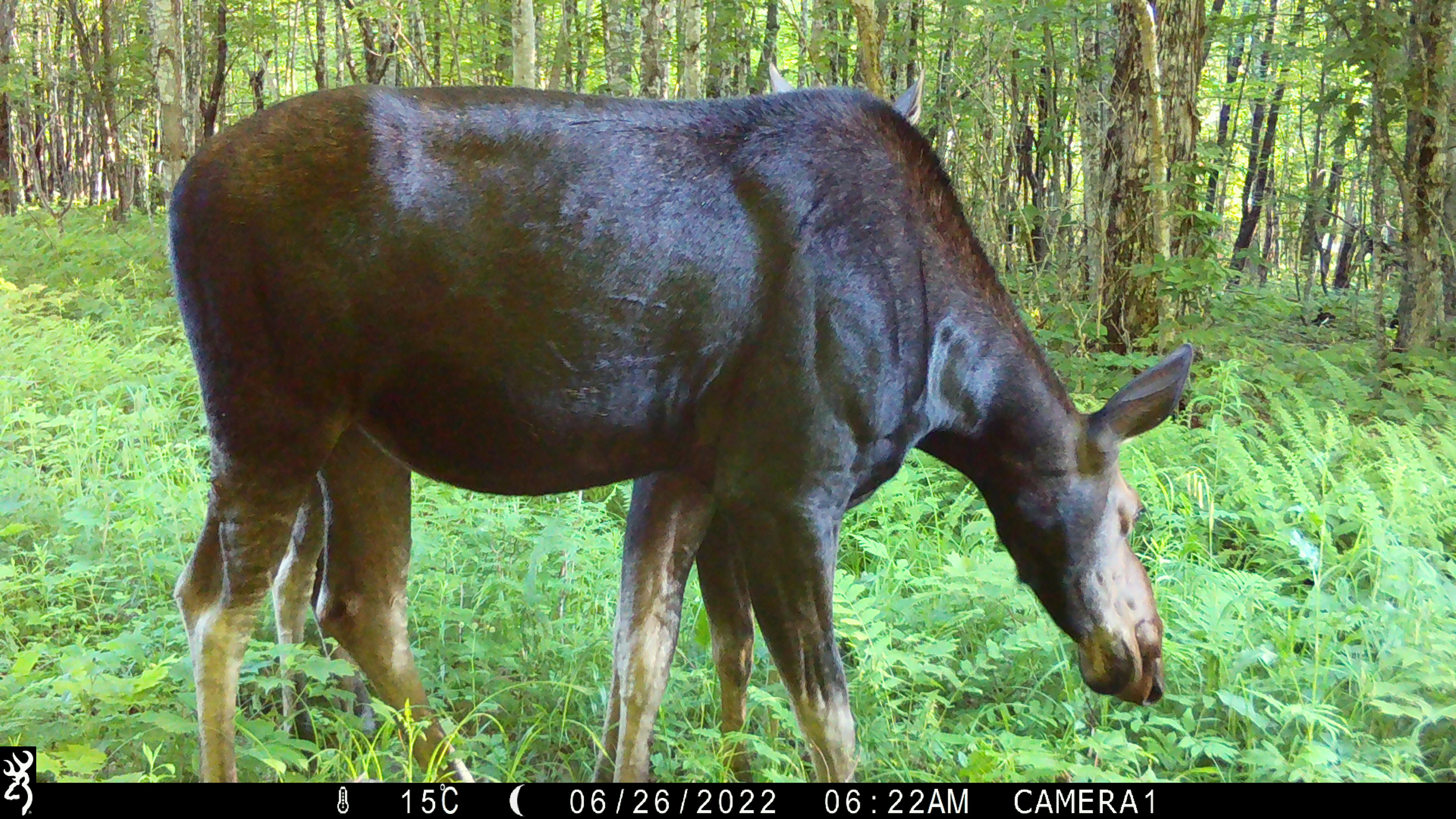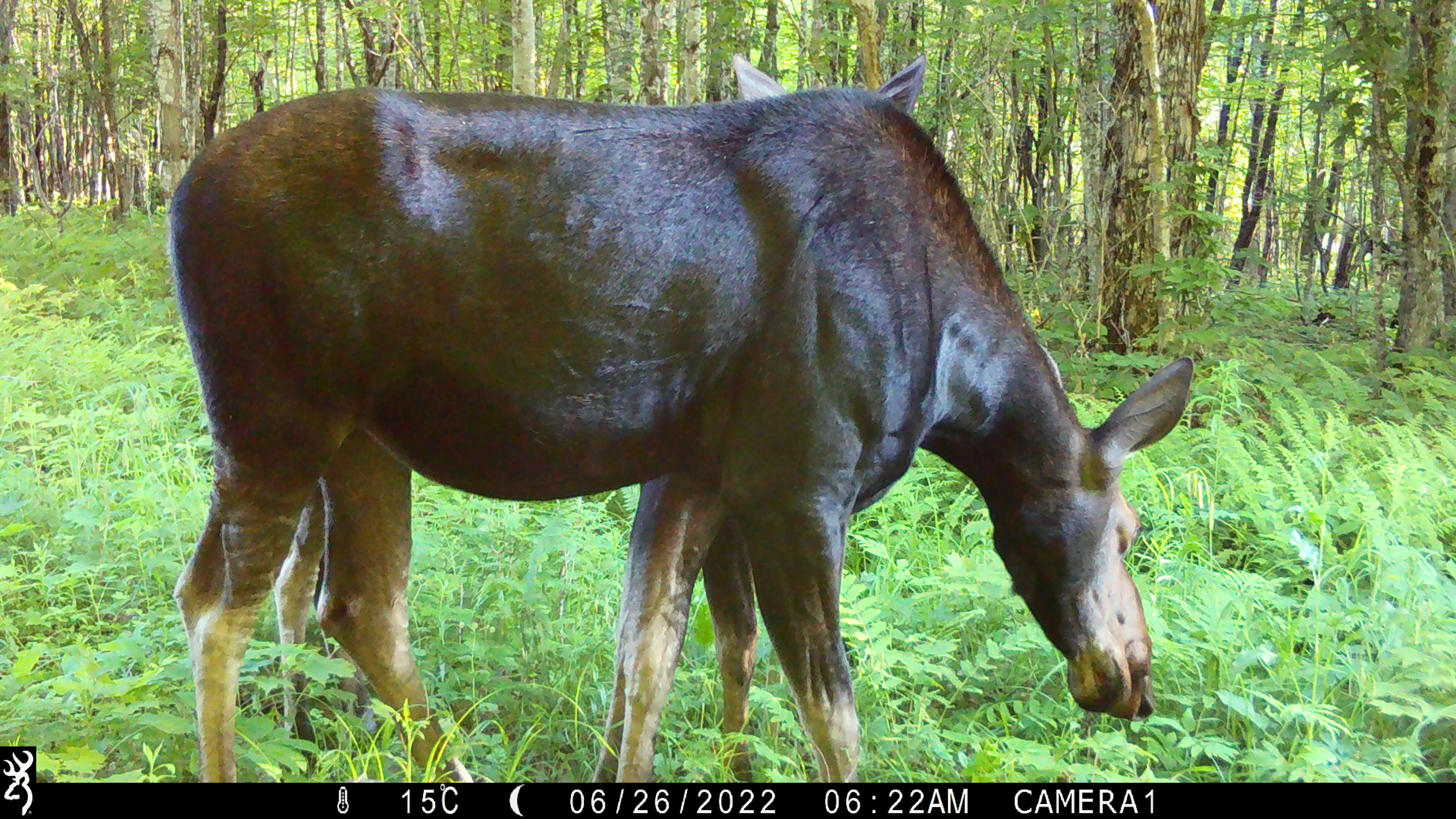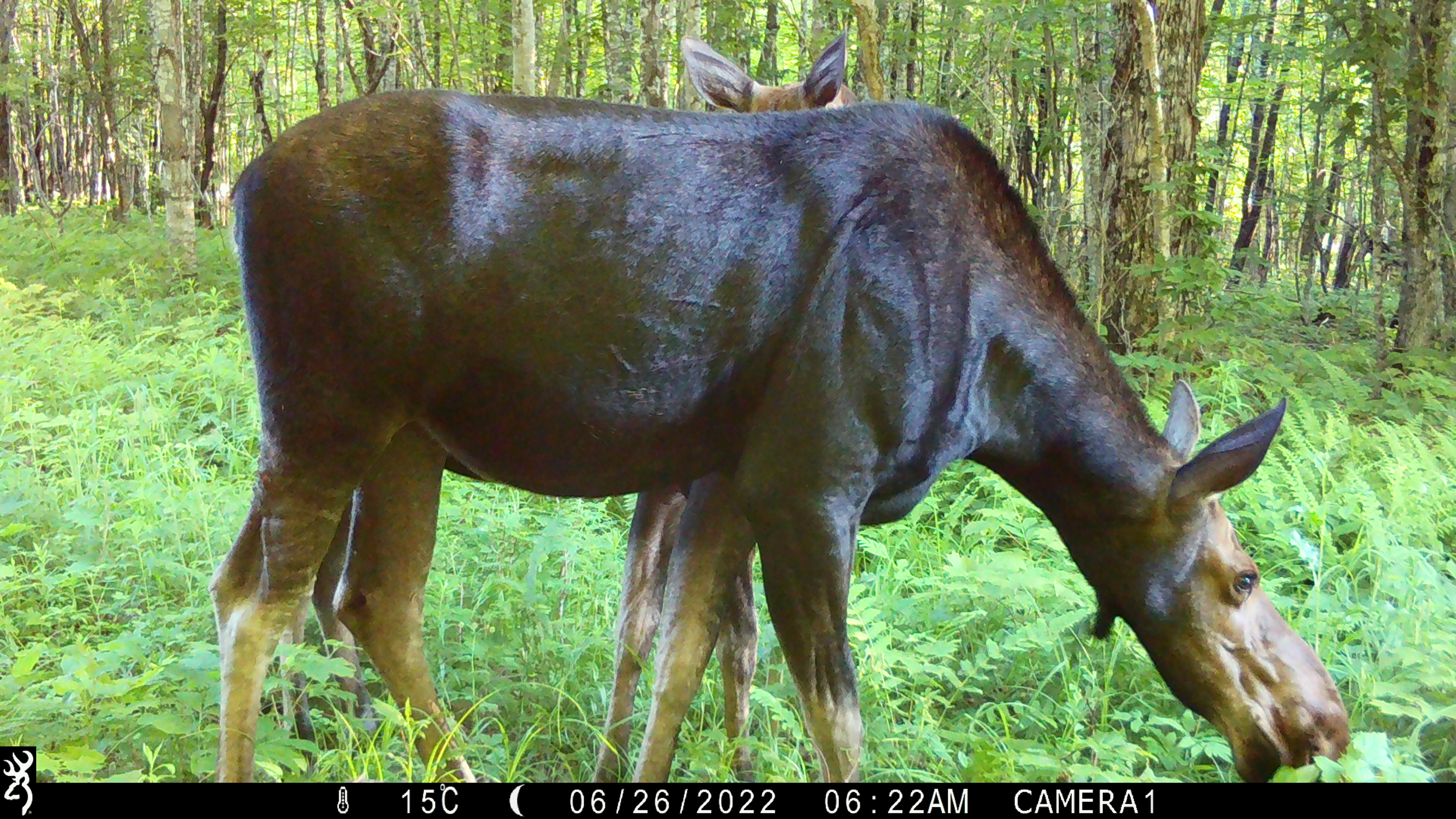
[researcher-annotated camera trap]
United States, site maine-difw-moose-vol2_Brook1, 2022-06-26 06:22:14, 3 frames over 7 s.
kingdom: Animalia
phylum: Chordata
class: Mammalia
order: Artiodactyla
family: Cervidae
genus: Alces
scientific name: Alces alces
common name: moose